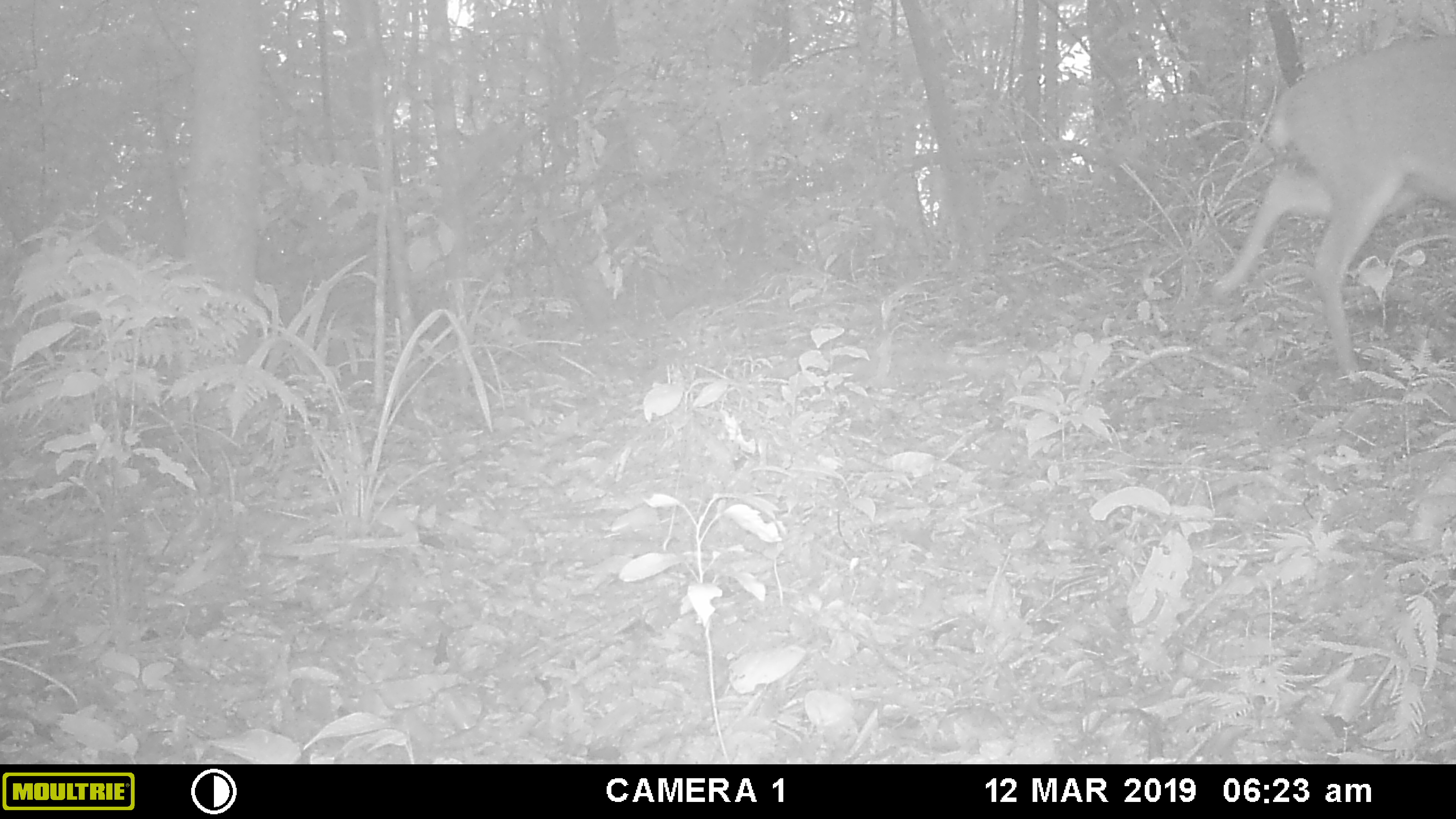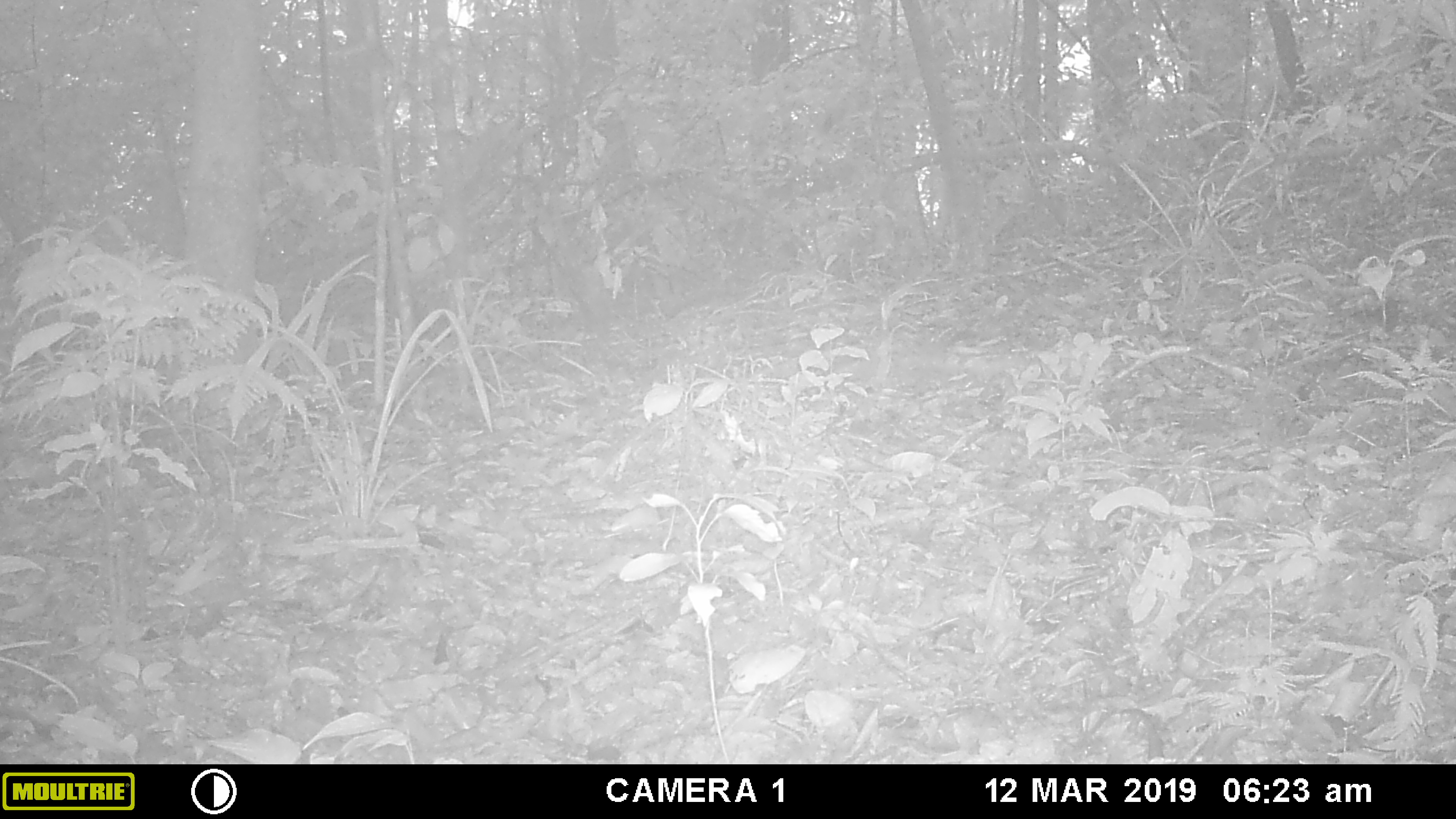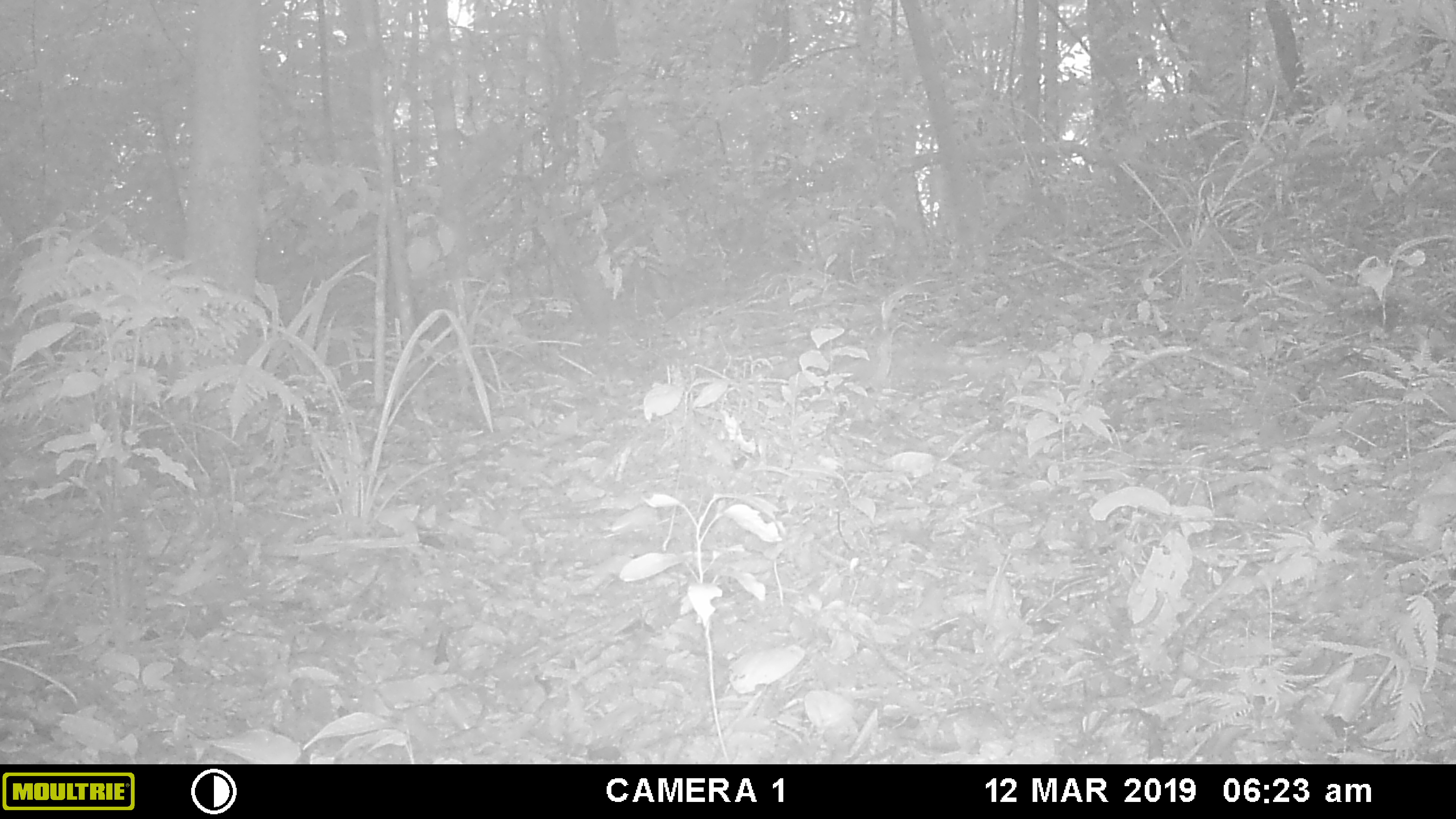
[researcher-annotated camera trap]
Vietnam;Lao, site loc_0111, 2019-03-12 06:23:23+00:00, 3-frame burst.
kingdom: Animalia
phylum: Chordata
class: Mammalia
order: Artiodactyla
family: Cervidae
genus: Muntiacus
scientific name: Muntiacus vuquangensis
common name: large-antlered muntjac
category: large antlered muntjac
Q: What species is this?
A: Large antlered muntjac (large-antlered muntjac) (Muntiacus vuquangensis).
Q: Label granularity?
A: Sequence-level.